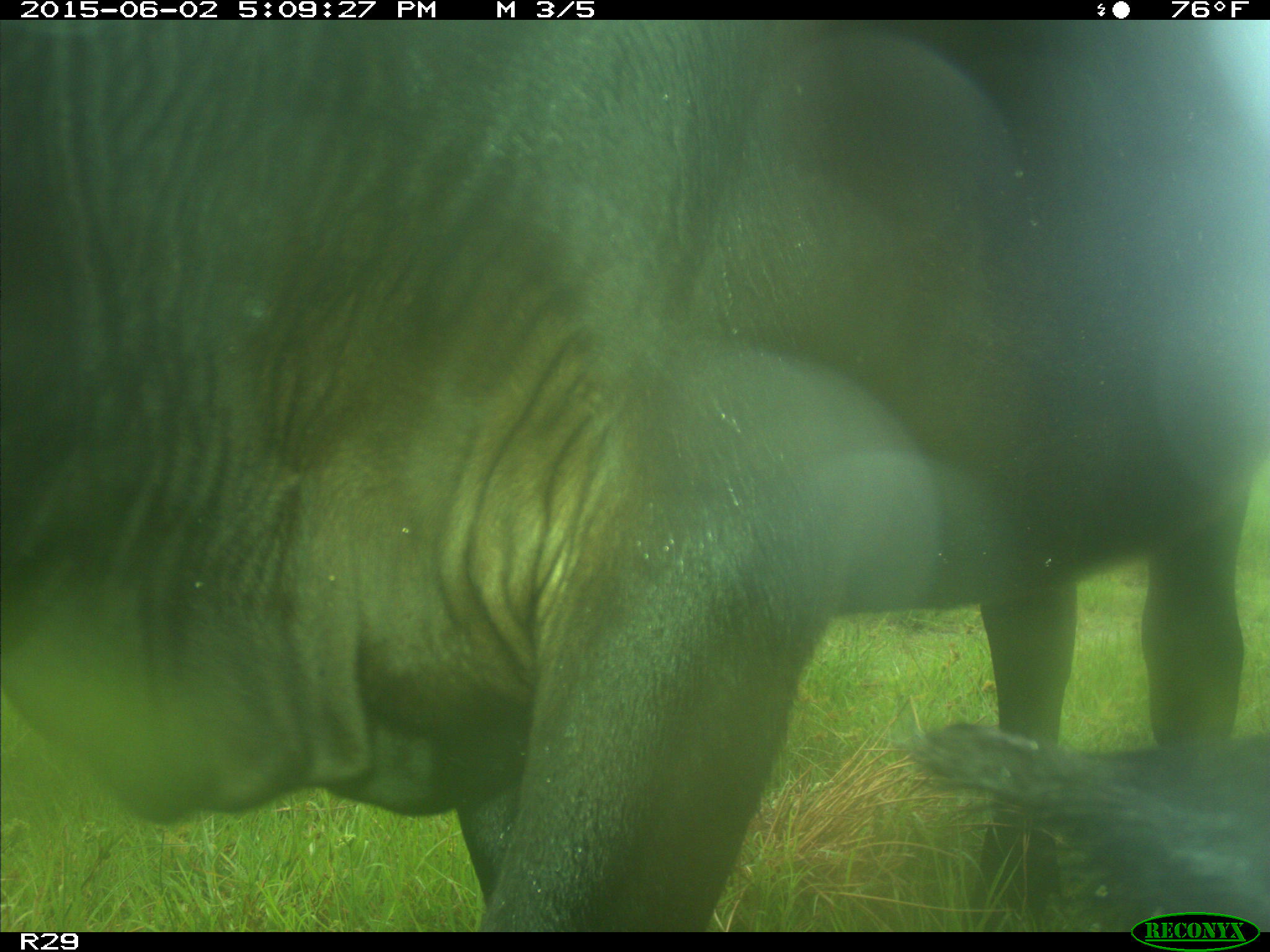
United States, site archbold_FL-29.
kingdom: Animalia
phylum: Chordata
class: Mammalia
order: Artiodactyla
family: Bovidae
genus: Bos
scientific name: Bos taurus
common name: domestic cow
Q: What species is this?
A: Bos taurus (domestic cow).